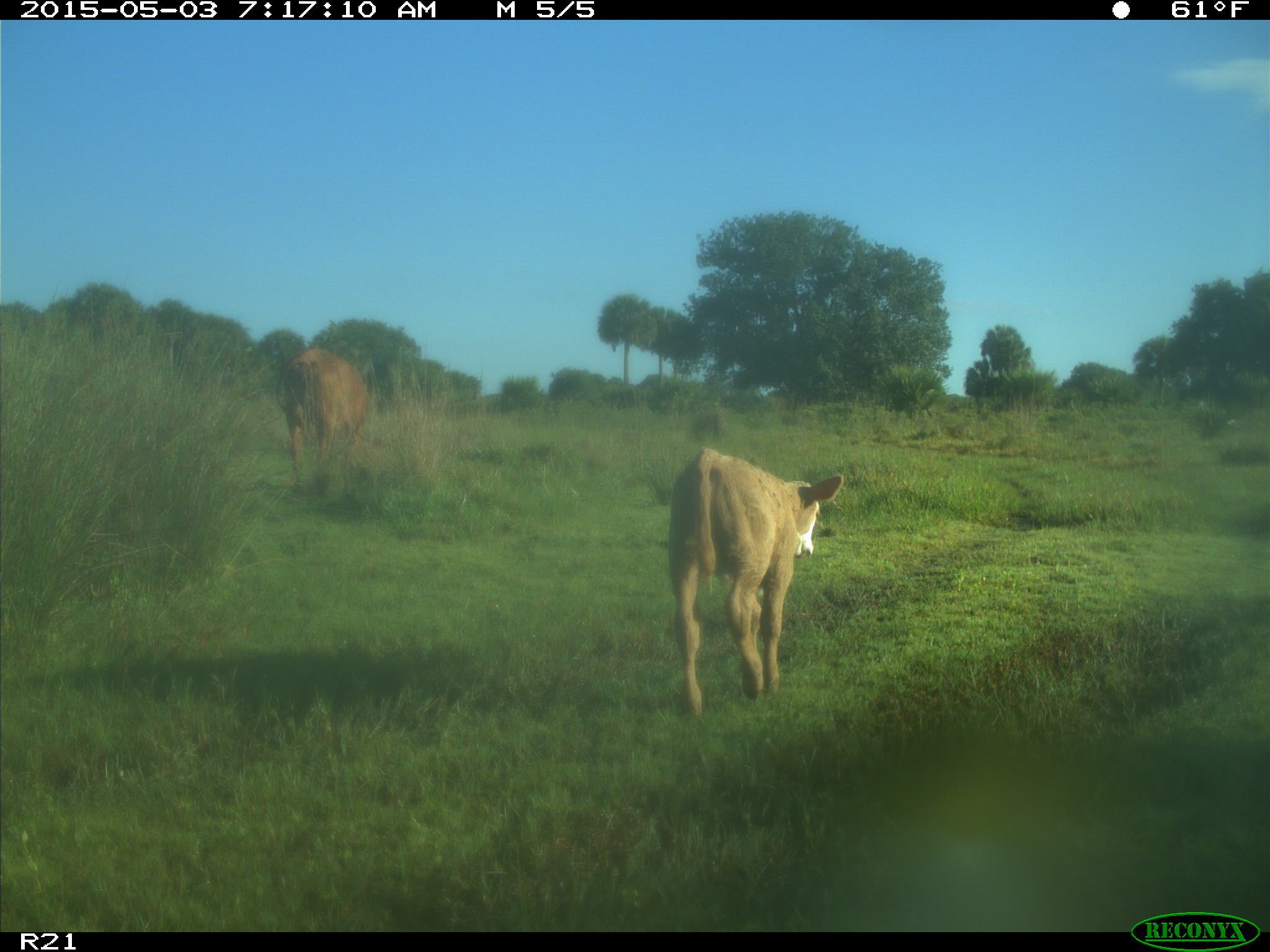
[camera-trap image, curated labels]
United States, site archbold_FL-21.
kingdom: Animalia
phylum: Chordata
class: Mammalia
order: Artiodactyla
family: Bovidae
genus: Bos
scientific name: Bos taurus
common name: domestic cow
Bos taurus (domestic cow).